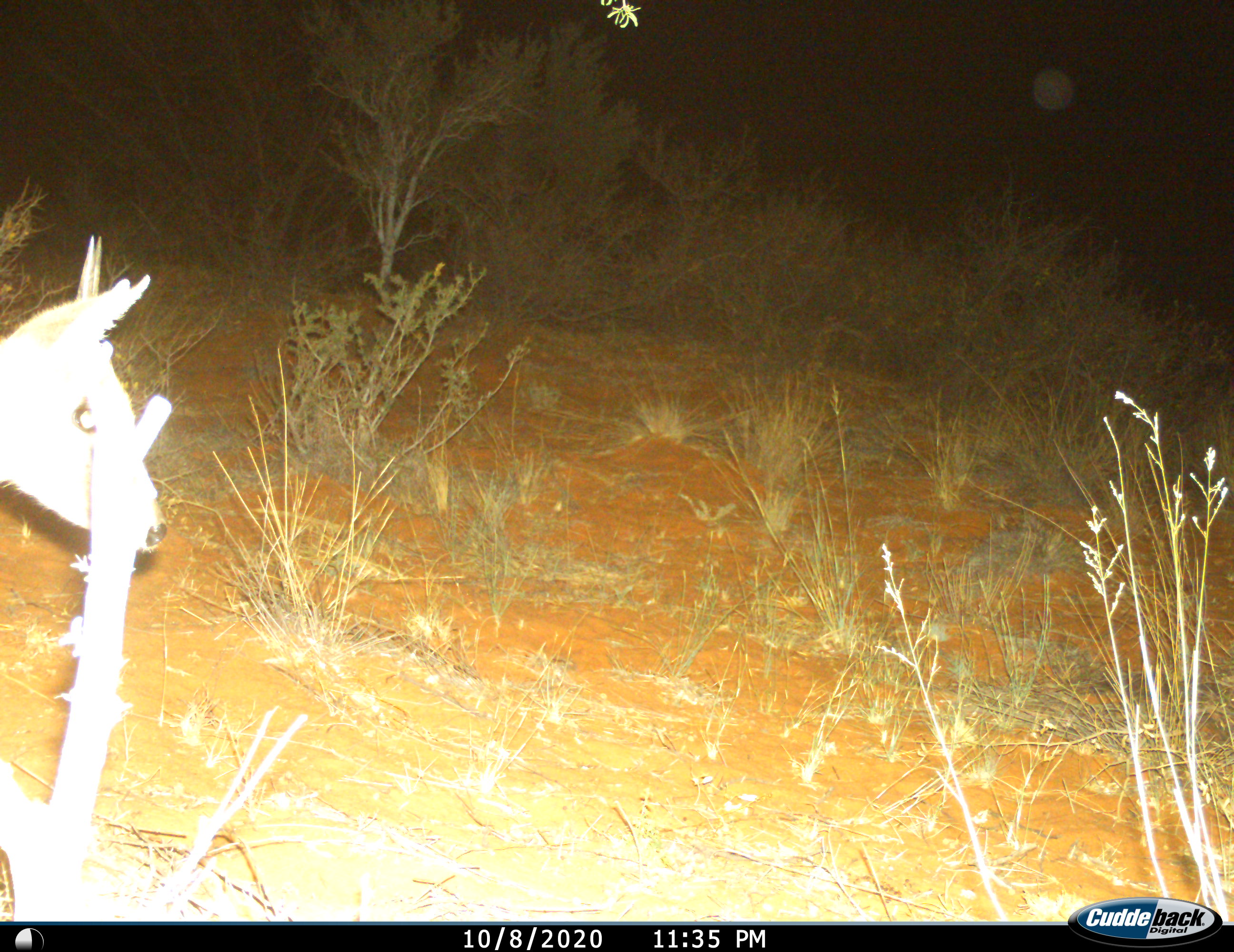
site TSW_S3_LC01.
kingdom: Animalia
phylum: Chordata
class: Mammalia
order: Artiodactyla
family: Bovidae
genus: Sylvicapra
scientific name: Sylvicapra grimmia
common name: common duiker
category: duikercommongrey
Duikercommongrey (common duiker) (Sylvicapra grimmia), count 1. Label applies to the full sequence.